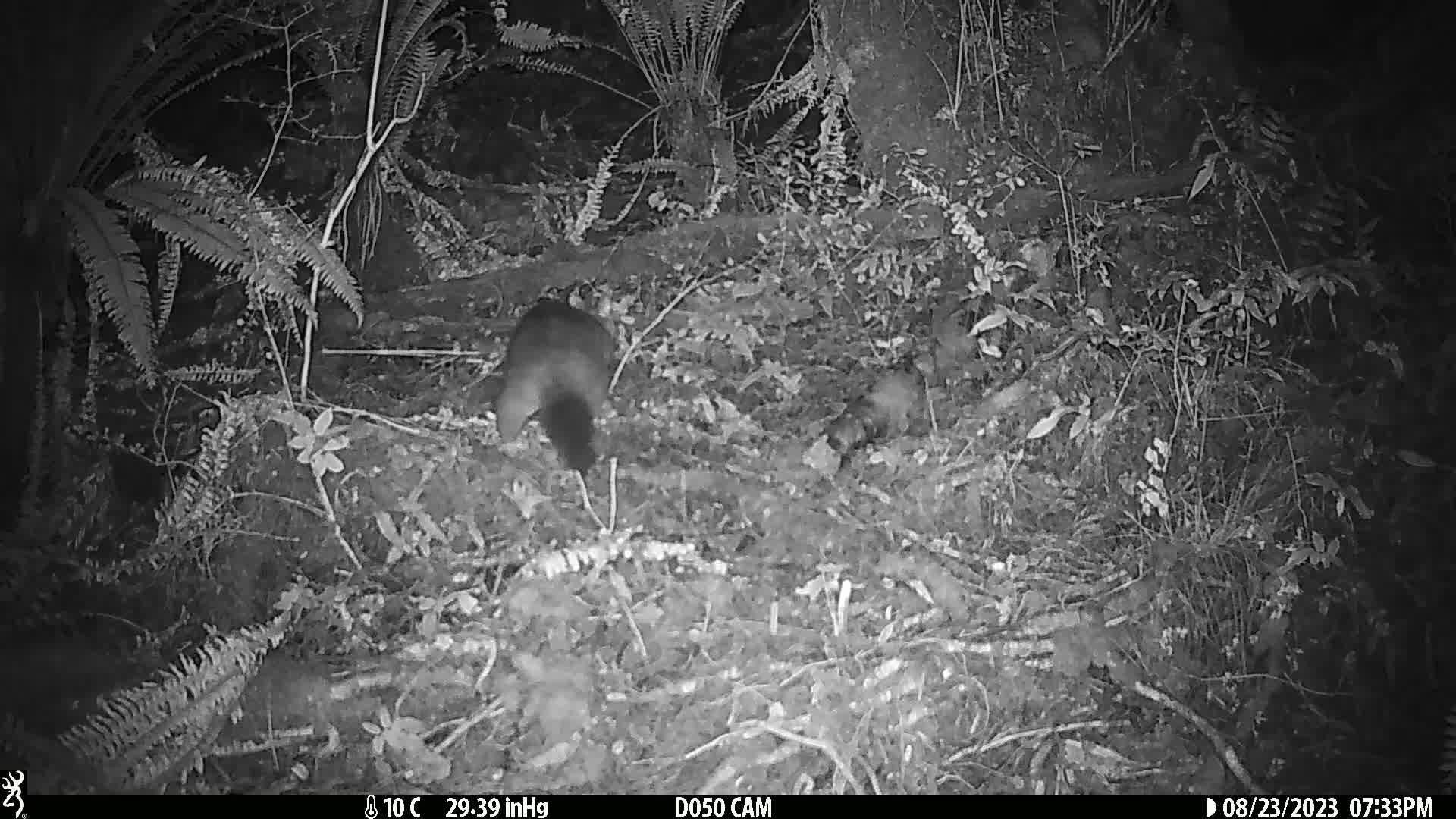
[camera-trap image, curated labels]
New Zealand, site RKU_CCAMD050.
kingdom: Animalia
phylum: Chordata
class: Mammalia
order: Diprotodontia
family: Phalangeridae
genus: Trichosurus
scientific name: Trichosurus vulpecula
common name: common brushtail possum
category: possum